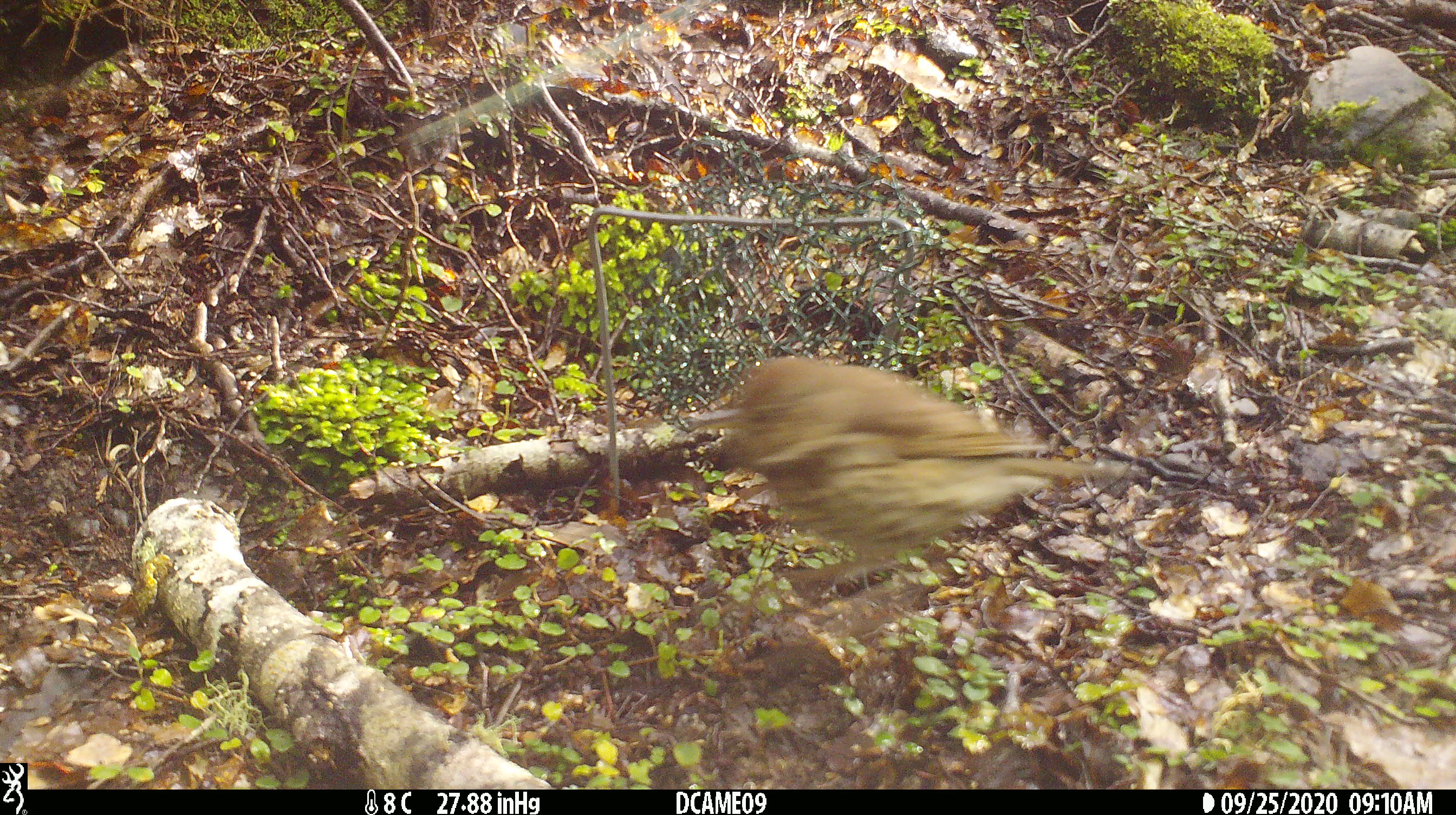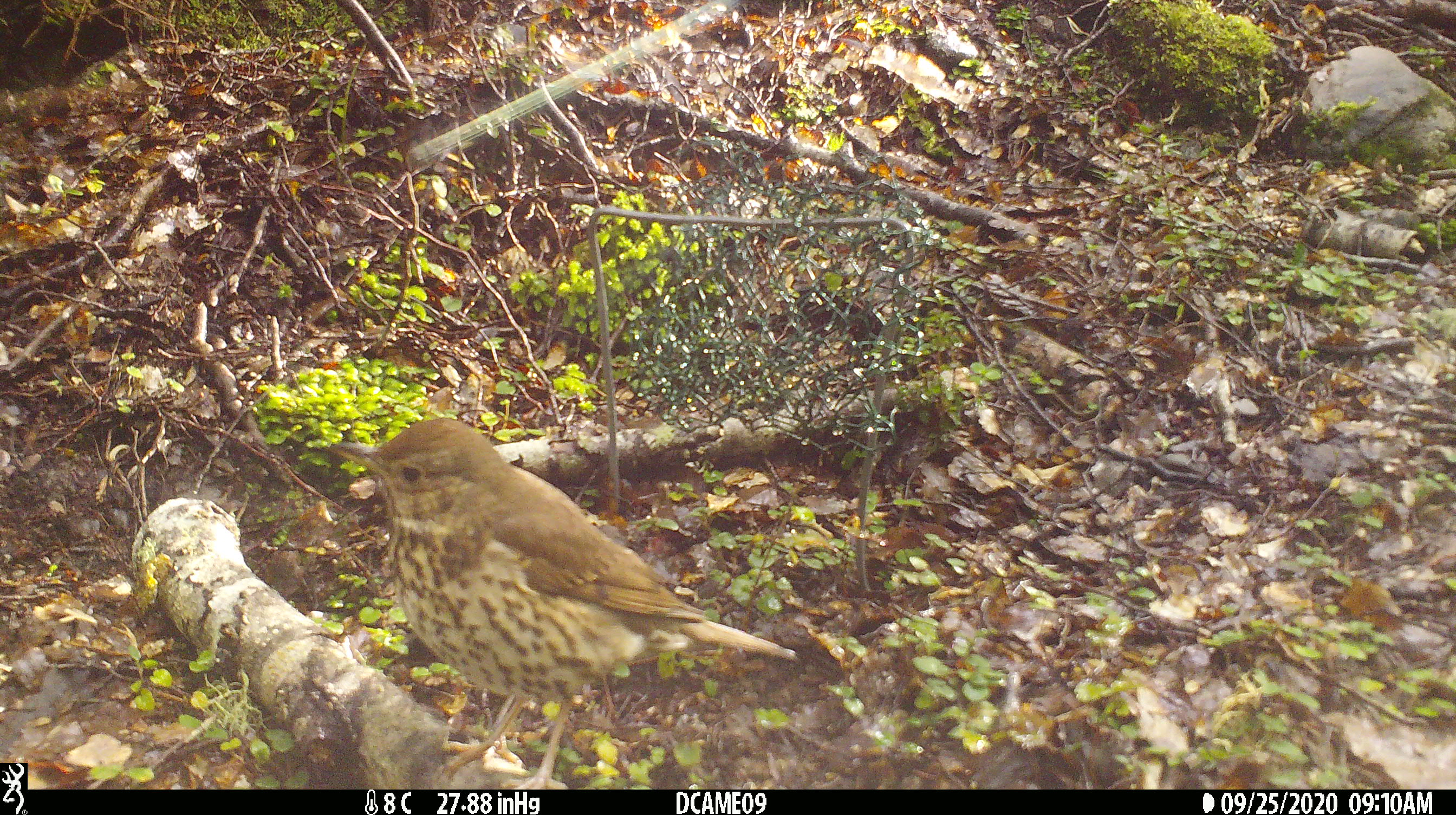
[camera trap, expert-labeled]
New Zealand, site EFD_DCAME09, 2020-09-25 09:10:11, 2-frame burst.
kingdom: Animalia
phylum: Chordata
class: Aves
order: Passeriformes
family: Turdidae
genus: Turdus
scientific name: Turdus philomelos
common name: song thrush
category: thrush